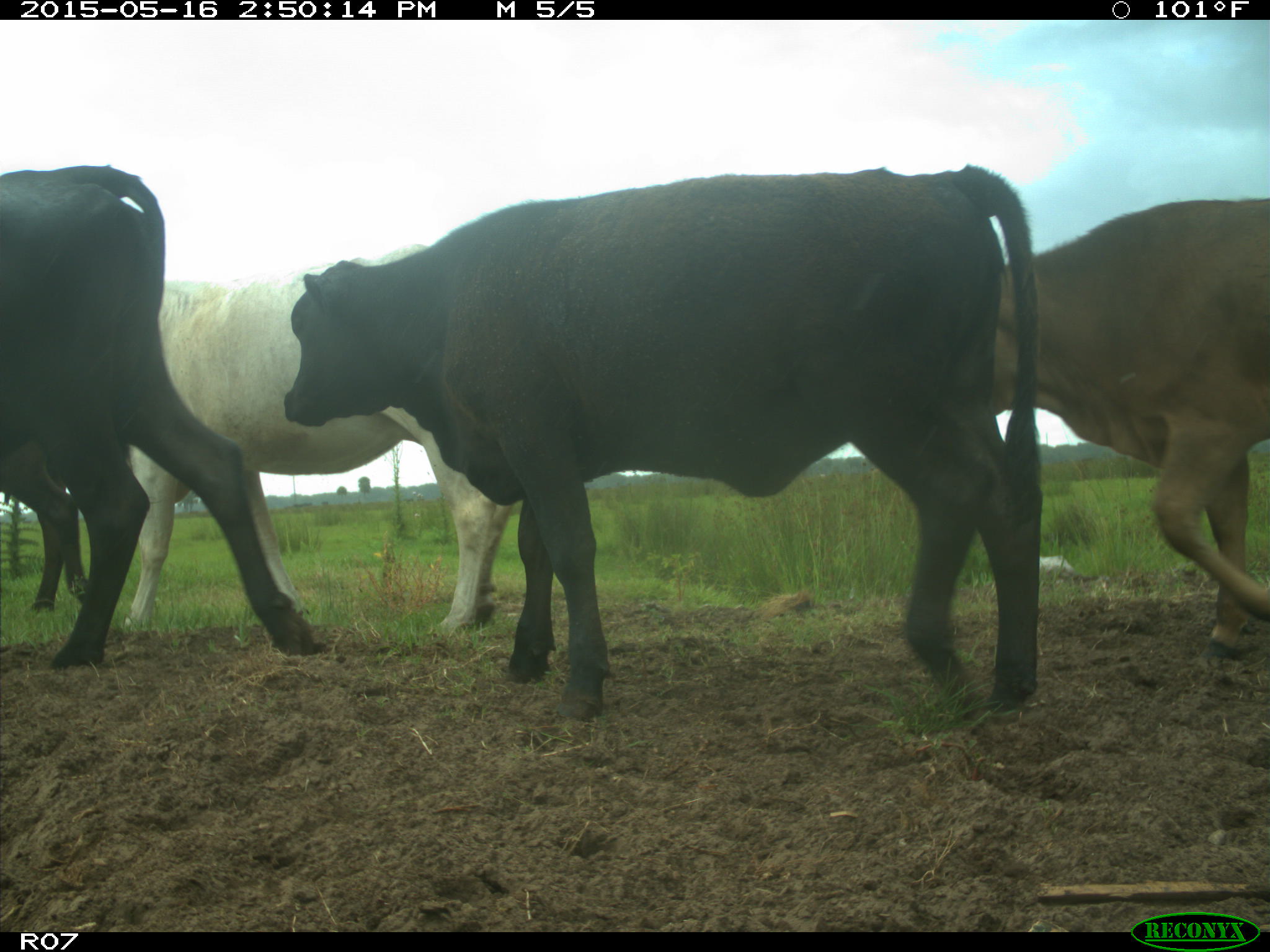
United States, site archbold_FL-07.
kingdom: Animalia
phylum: Chordata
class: Mammalia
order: Artiodactyla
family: Bovidae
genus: Bos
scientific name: Bos taurus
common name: domestic cow